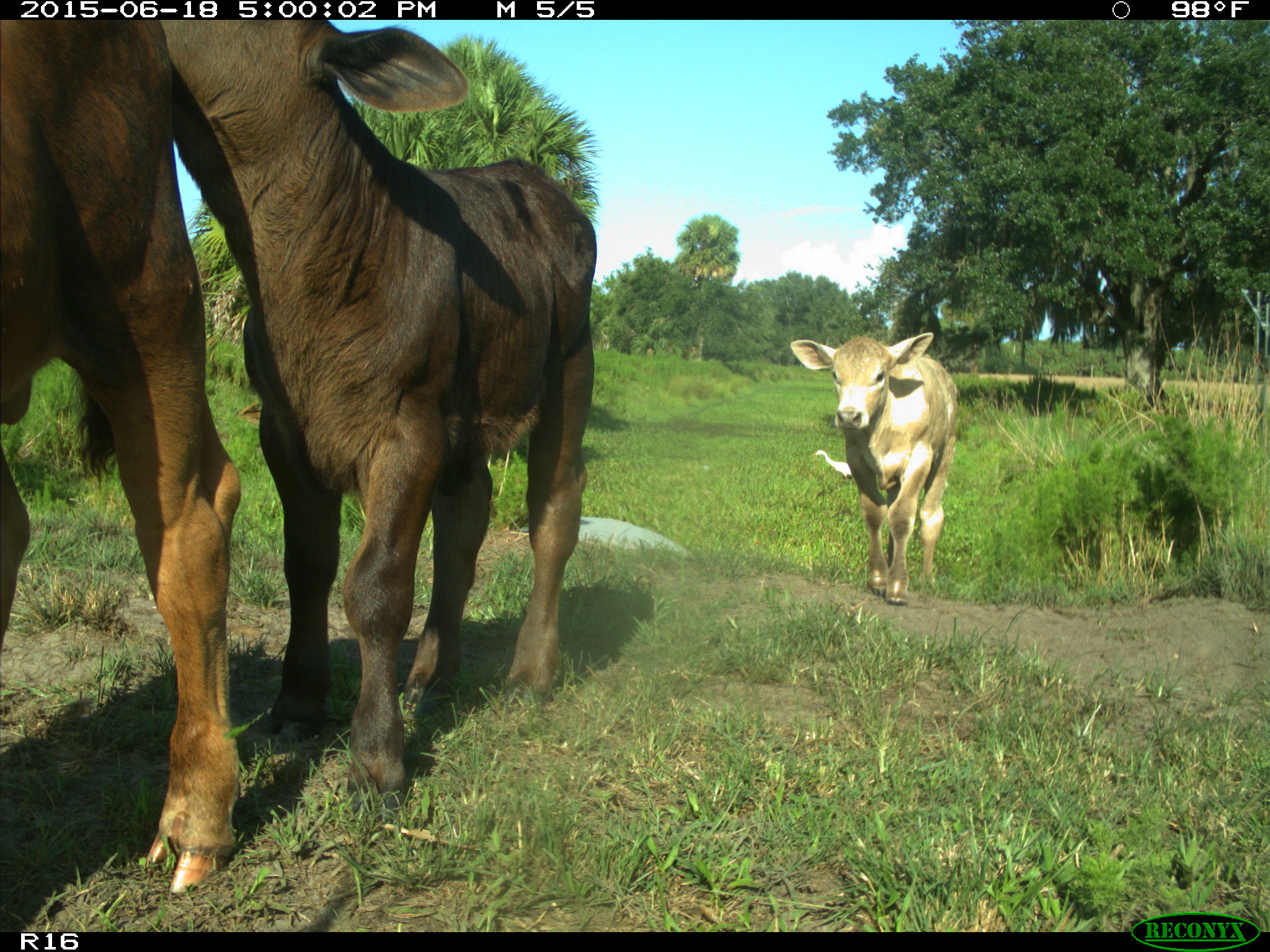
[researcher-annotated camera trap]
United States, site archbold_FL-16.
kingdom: Animalia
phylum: Chordata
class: Mammalia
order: Artiodactyla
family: Bovidae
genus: Bos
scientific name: Bos taurus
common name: domestic cow